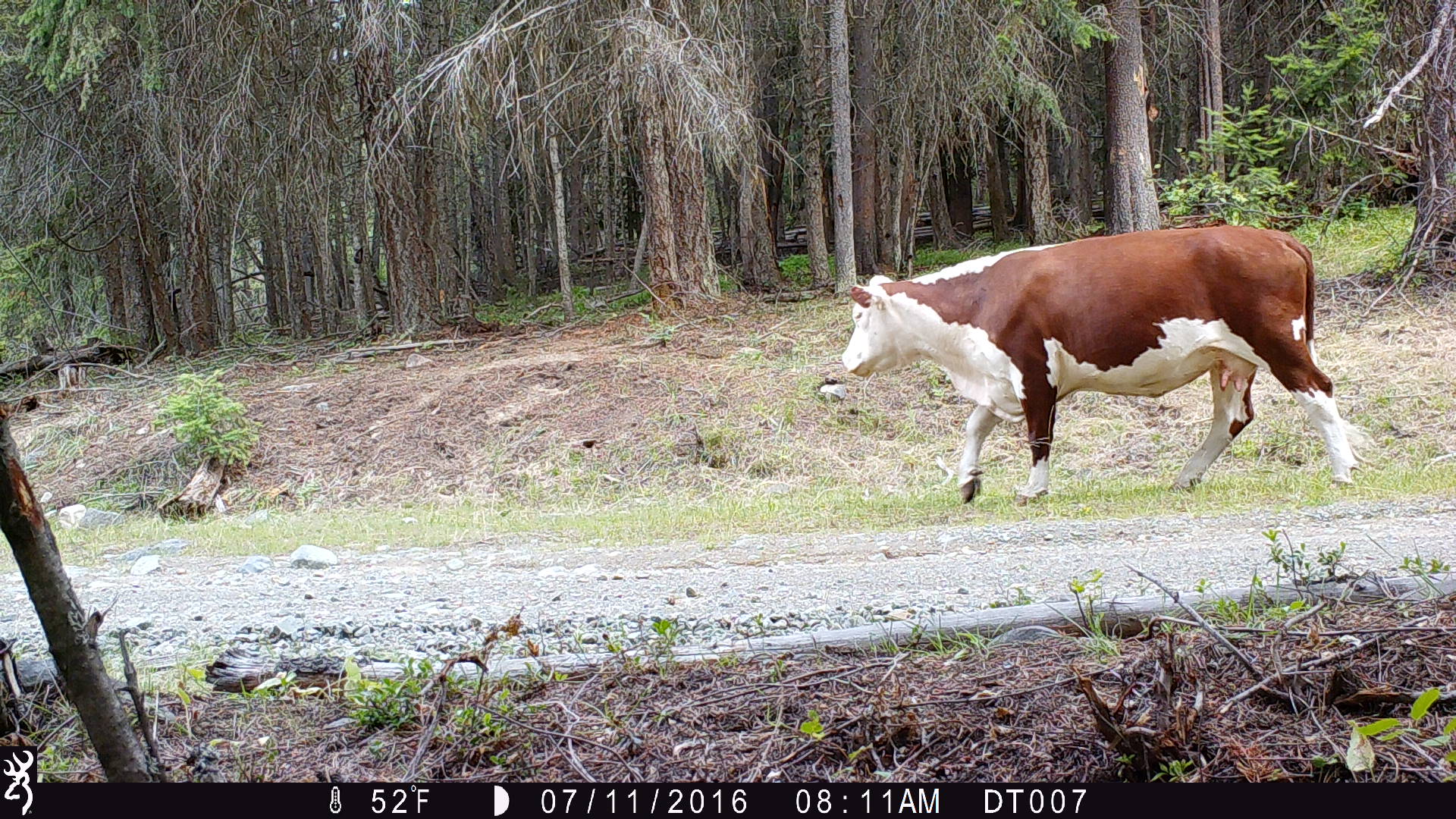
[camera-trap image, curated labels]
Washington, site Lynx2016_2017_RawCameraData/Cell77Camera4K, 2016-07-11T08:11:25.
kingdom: Animalia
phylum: Chordata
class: Mammalia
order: Artiodactyla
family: Bovidae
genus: Bos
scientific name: Bos taurus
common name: domestic cattle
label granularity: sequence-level